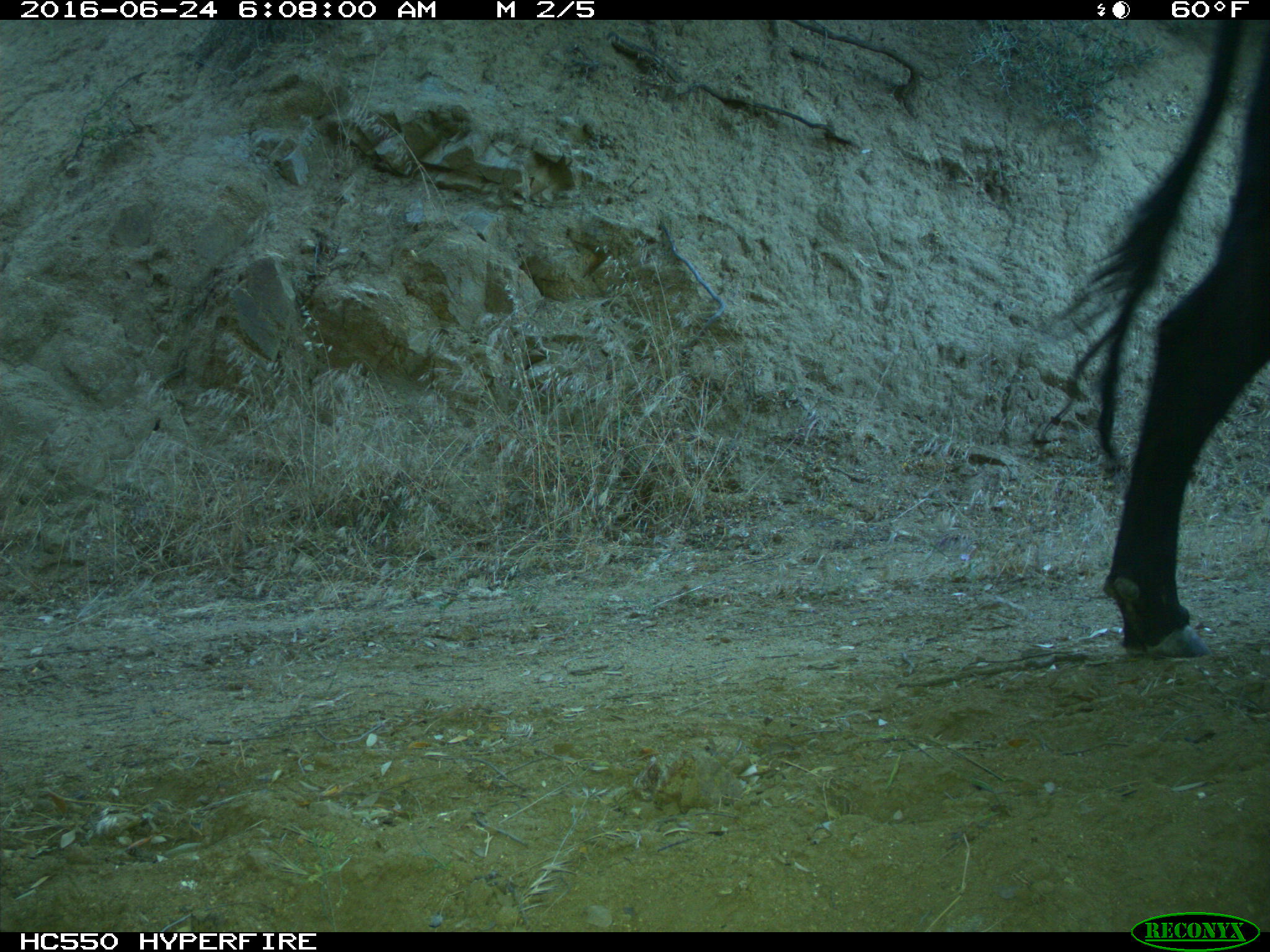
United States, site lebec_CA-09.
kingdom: Animalia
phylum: Chordata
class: Mammalia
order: Artiodactyla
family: Bovidae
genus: Bos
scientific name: Bos taurus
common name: domestic cow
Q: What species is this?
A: Bos taurus (domestic cow).